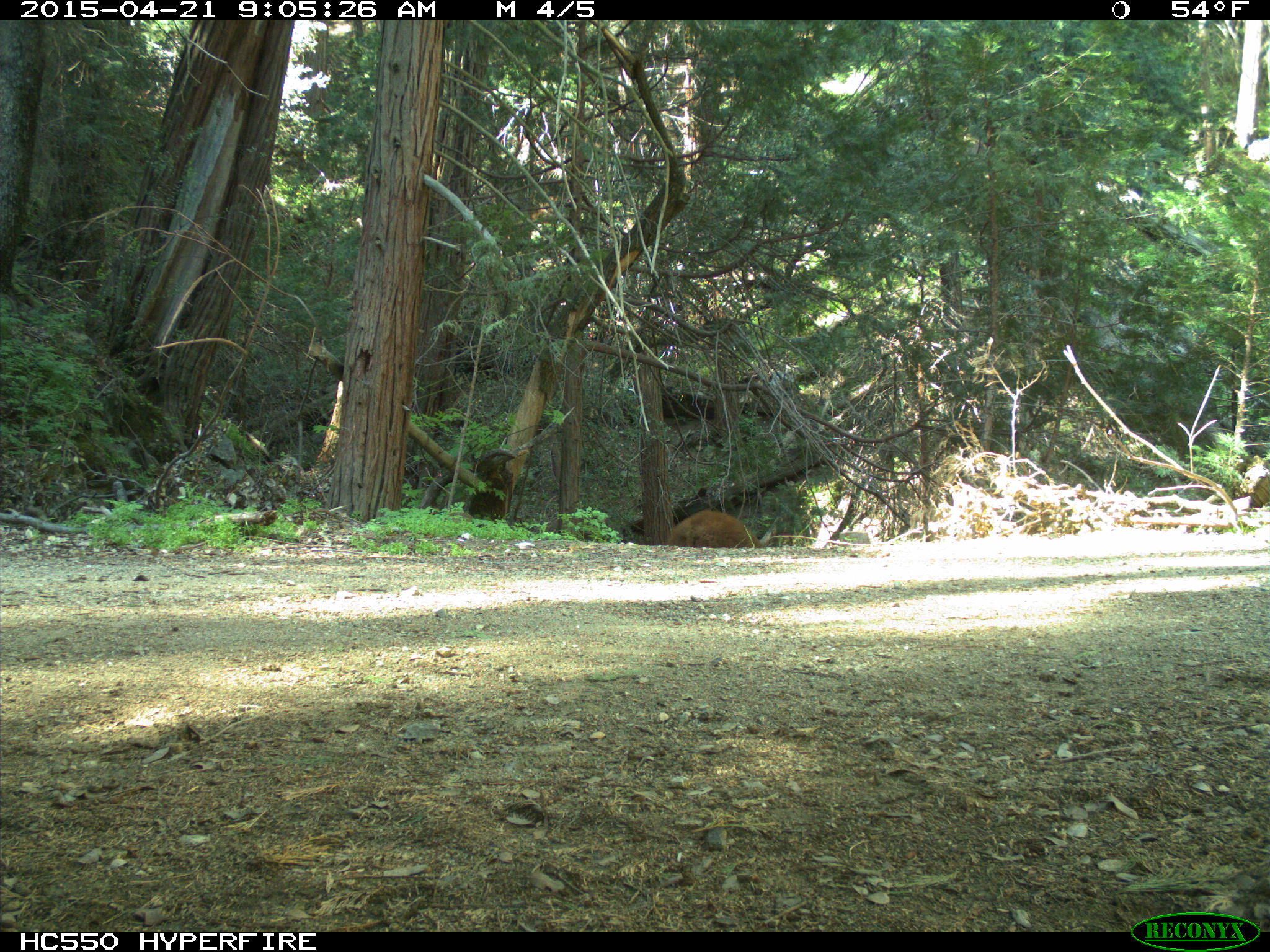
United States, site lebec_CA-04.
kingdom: Animalia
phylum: Chordata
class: Mammalia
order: Carnivora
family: Ursidae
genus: Ursus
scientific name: Ursus americanus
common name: american black bear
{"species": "Ursus americanus (american black bear)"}